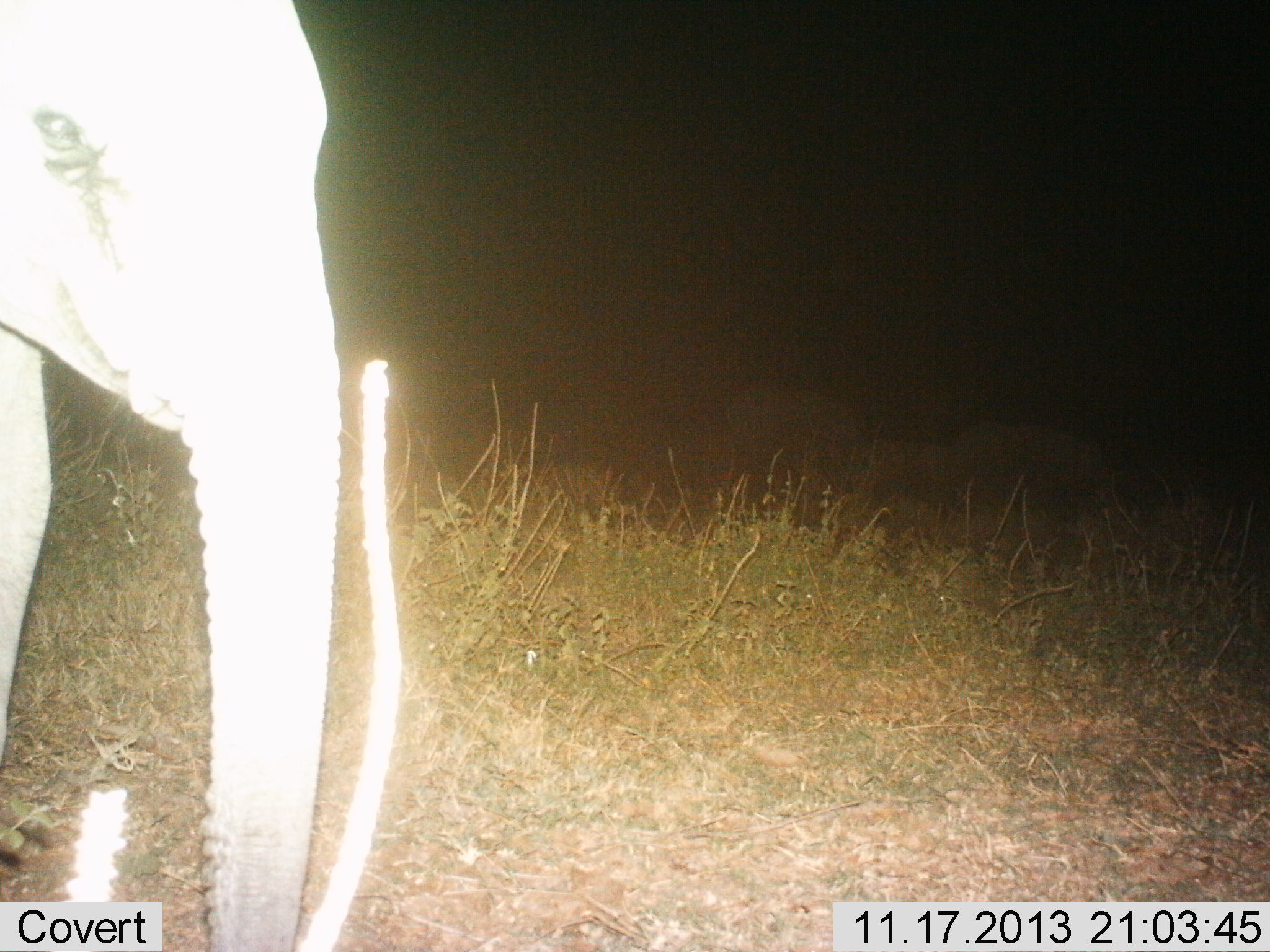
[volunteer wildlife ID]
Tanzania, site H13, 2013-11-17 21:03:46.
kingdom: Animalia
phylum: Chordata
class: Mammalia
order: Proboscidea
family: Elephantidae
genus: Loxodonta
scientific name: Loxodonta africana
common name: african bush elephant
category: elephant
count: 1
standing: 90%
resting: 0%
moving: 0%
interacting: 0%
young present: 40%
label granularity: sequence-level